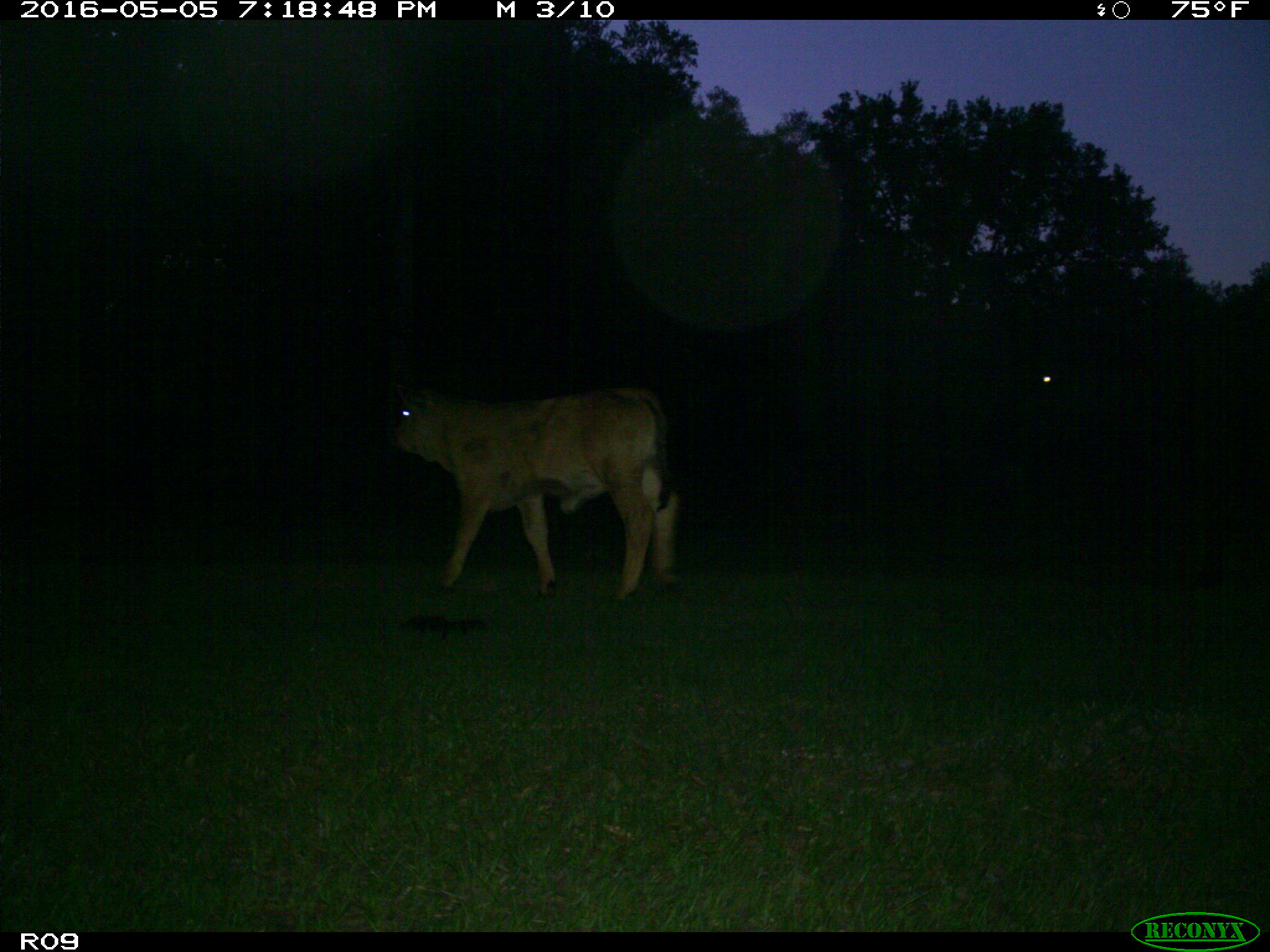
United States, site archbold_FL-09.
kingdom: Animalia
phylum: Chordata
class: Mammalia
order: Artiodactyla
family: Bovidae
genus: Bos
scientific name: Bos taurus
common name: domestic cow